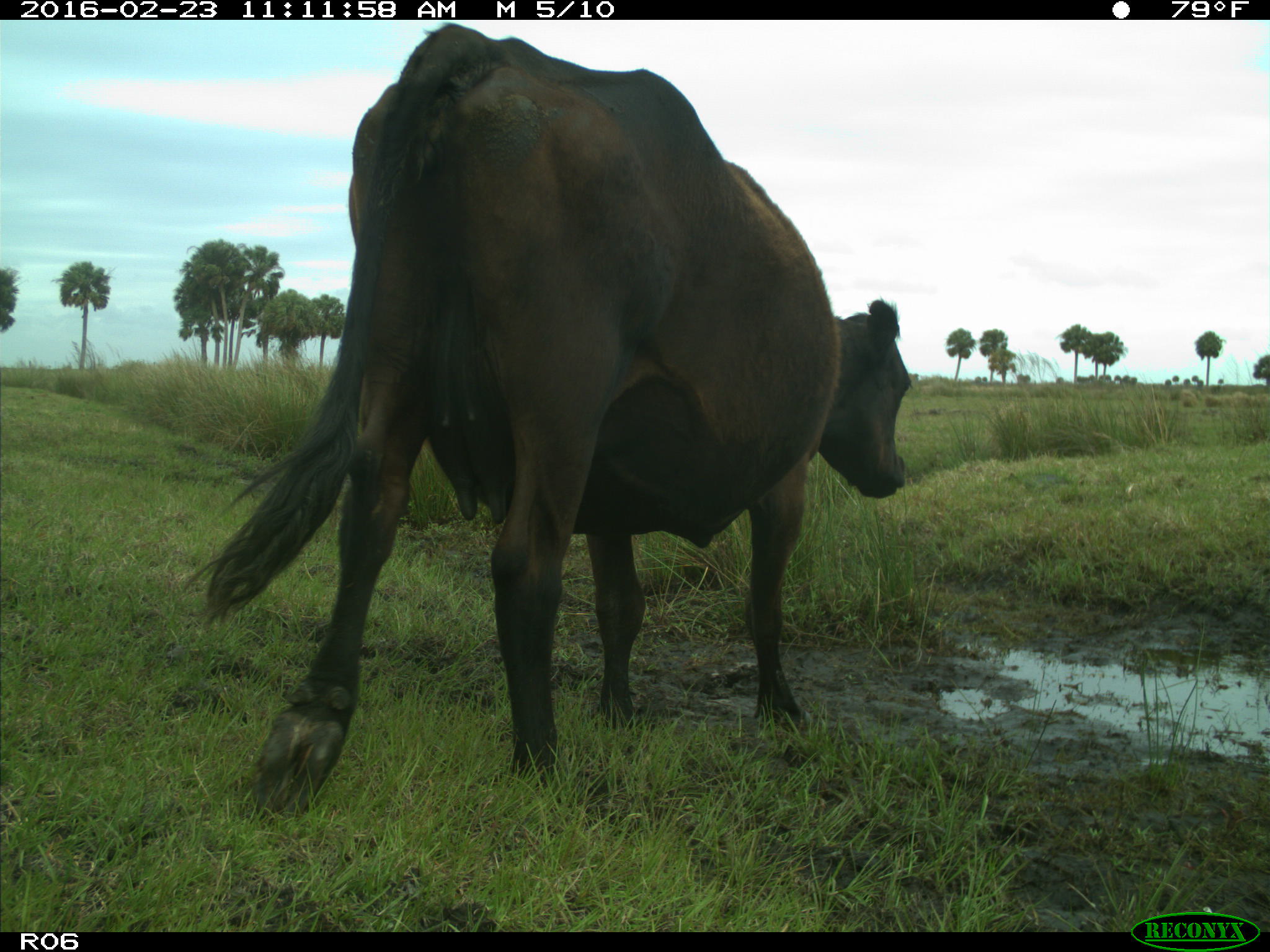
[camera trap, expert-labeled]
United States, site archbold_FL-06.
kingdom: Animalia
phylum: Chordata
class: Mammalia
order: Artiodactyla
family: Bovidae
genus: Bos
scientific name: Bos taurus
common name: domestic cow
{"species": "Bos taurus (domestic cow)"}